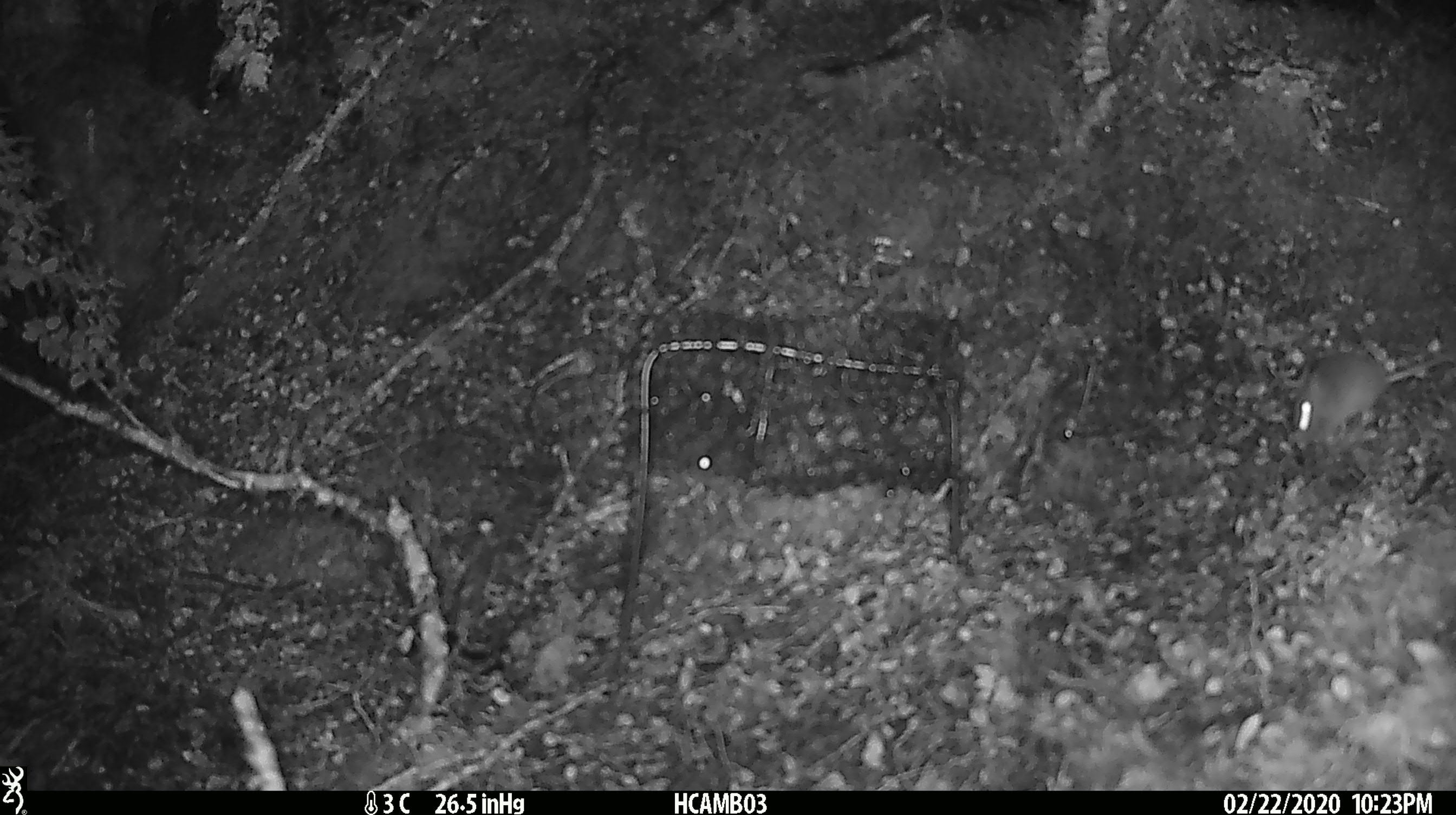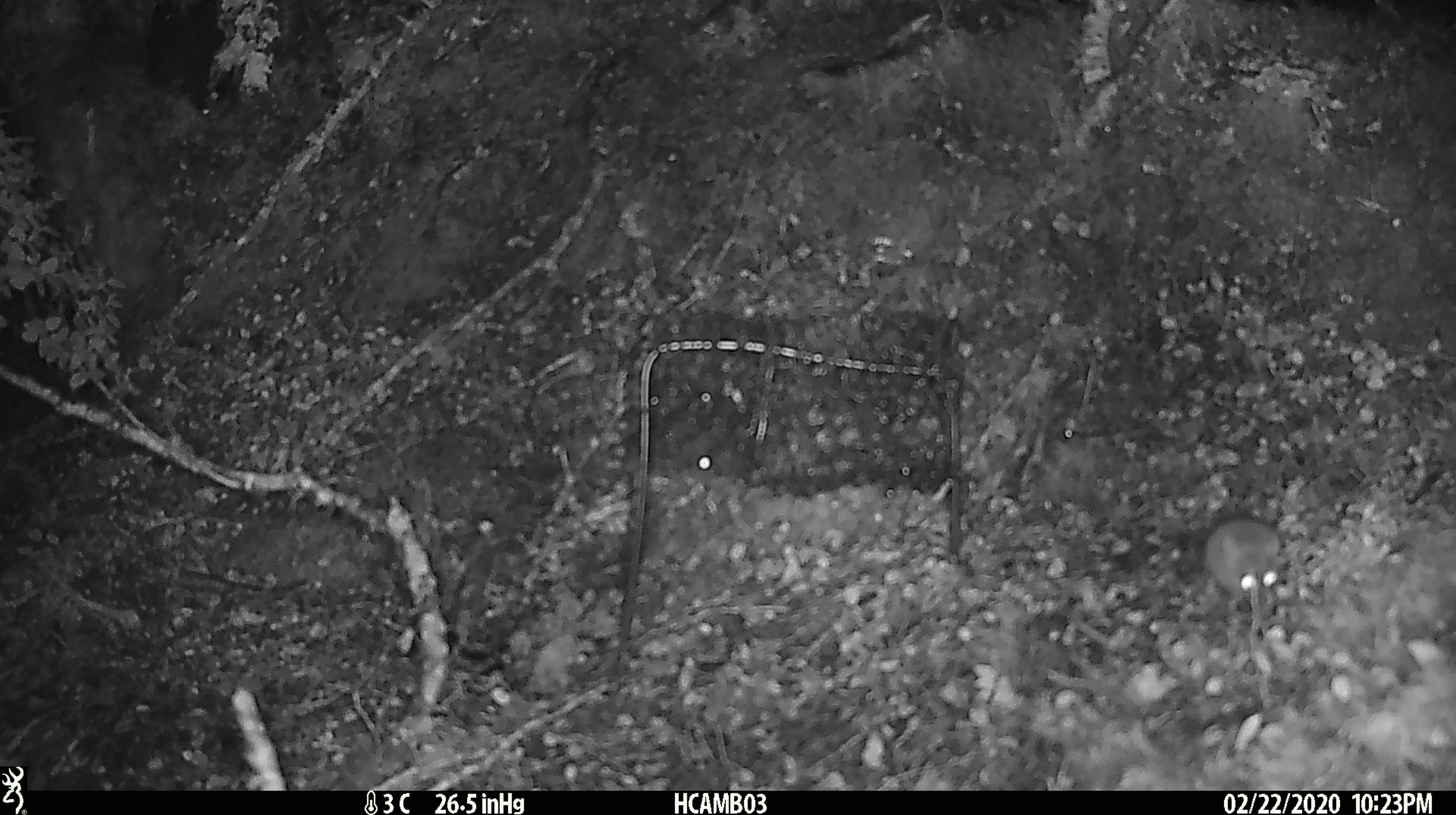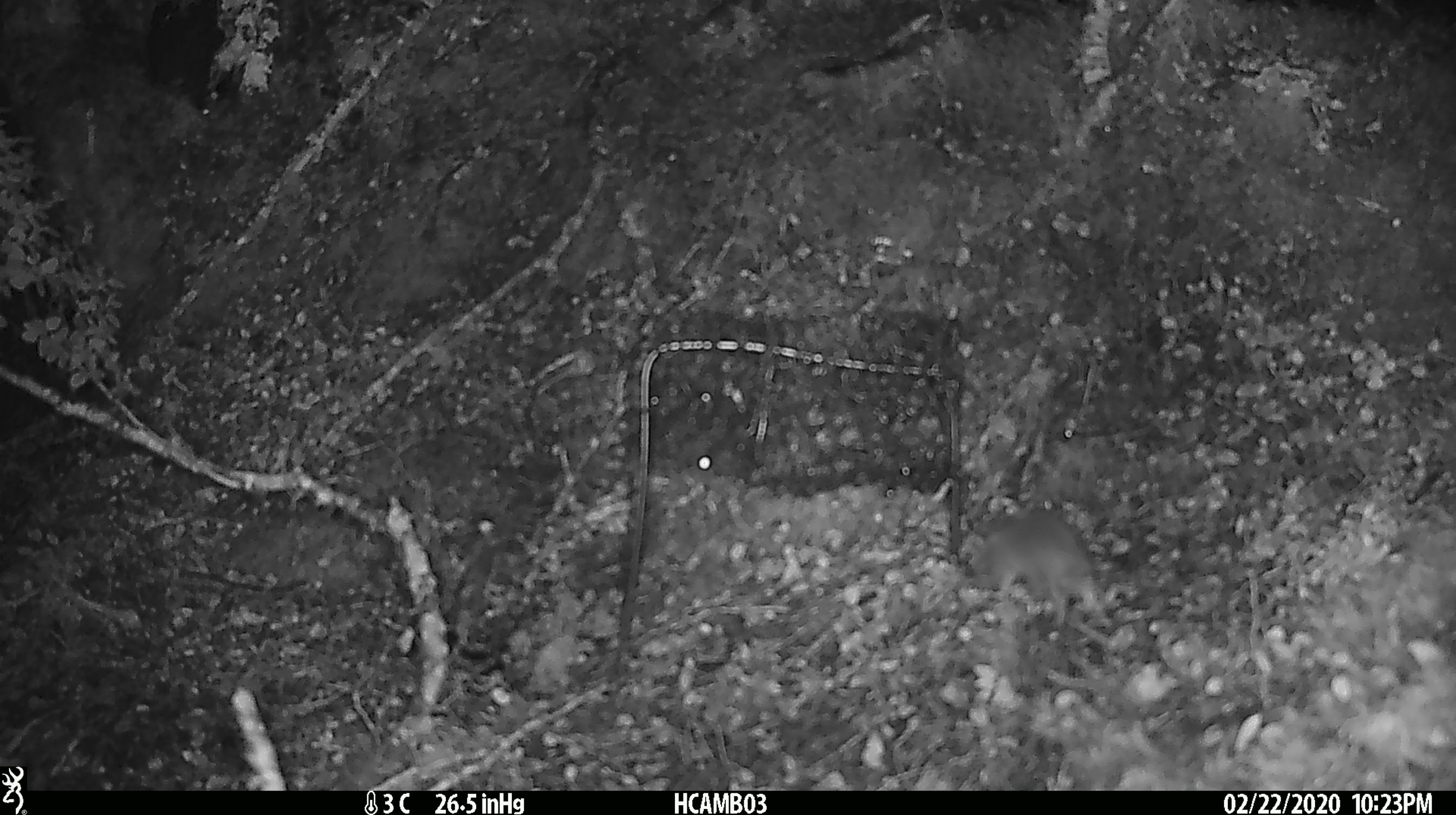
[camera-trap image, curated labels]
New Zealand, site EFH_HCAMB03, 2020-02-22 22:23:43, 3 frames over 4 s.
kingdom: Animalia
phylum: Chordata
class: Mammalia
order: Rodentia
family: Muridae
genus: Mus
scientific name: Mus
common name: mouse